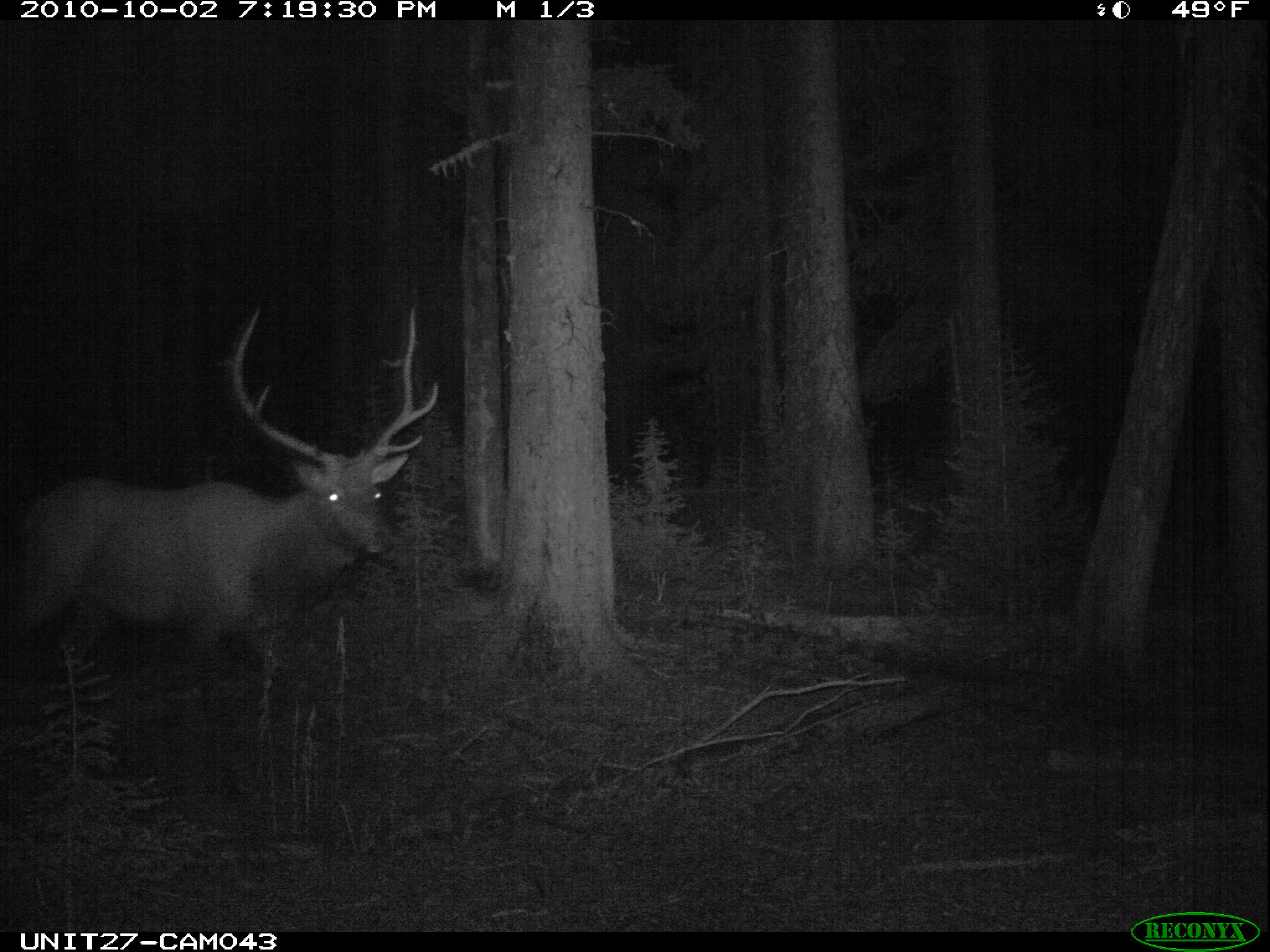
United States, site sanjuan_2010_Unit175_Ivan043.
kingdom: Animalia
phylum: Chordata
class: Mammalia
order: Artiodactyla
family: Cervidae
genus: Cervus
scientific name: Cervus elaphus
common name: red deer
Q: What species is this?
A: Cervus elaphus (red deer).